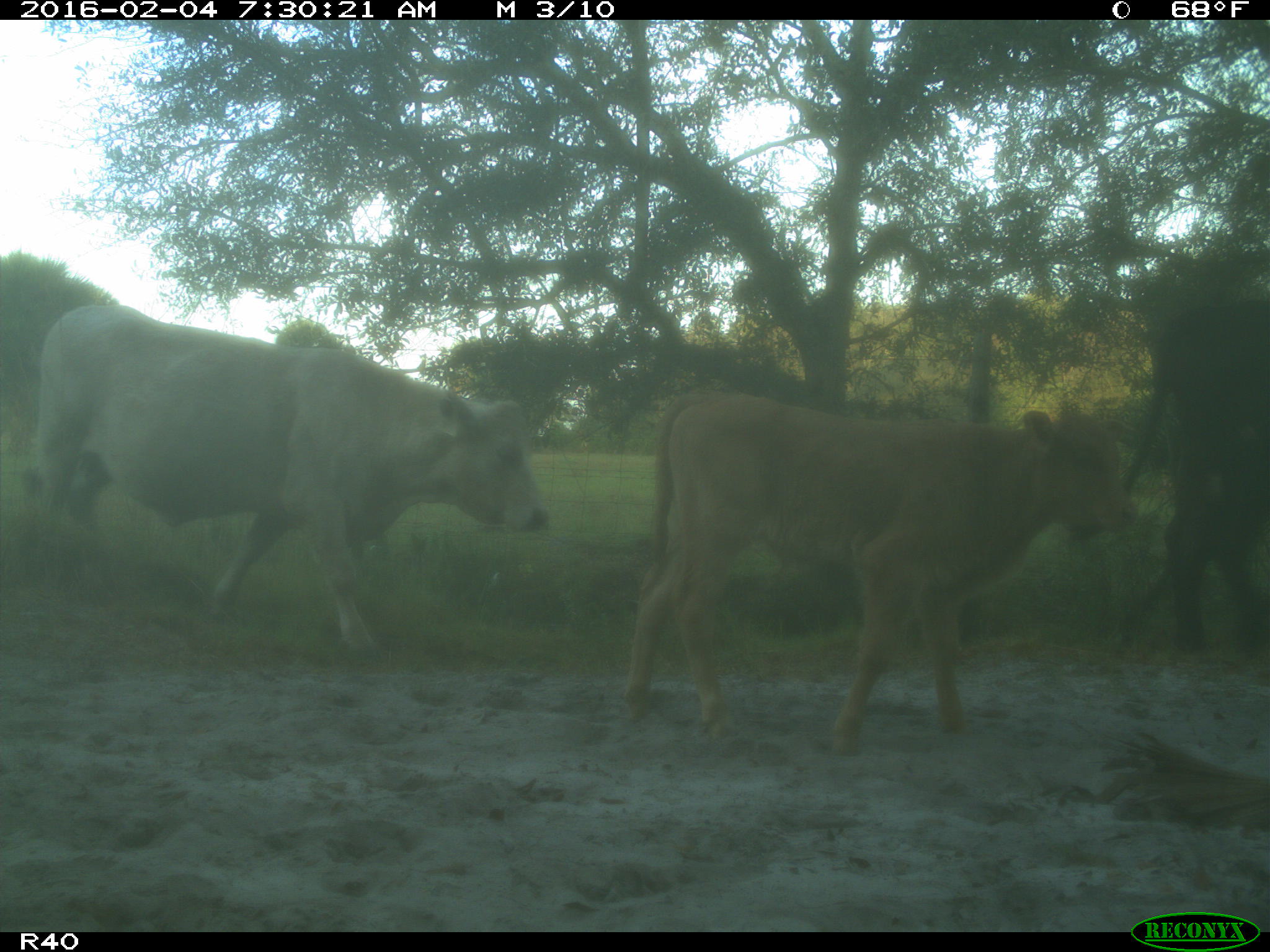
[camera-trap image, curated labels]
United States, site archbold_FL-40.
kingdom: Animalia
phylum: Chordata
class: Mammalia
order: Artiodactyla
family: Bovidae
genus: Bos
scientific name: Bos taurus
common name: domestic cow